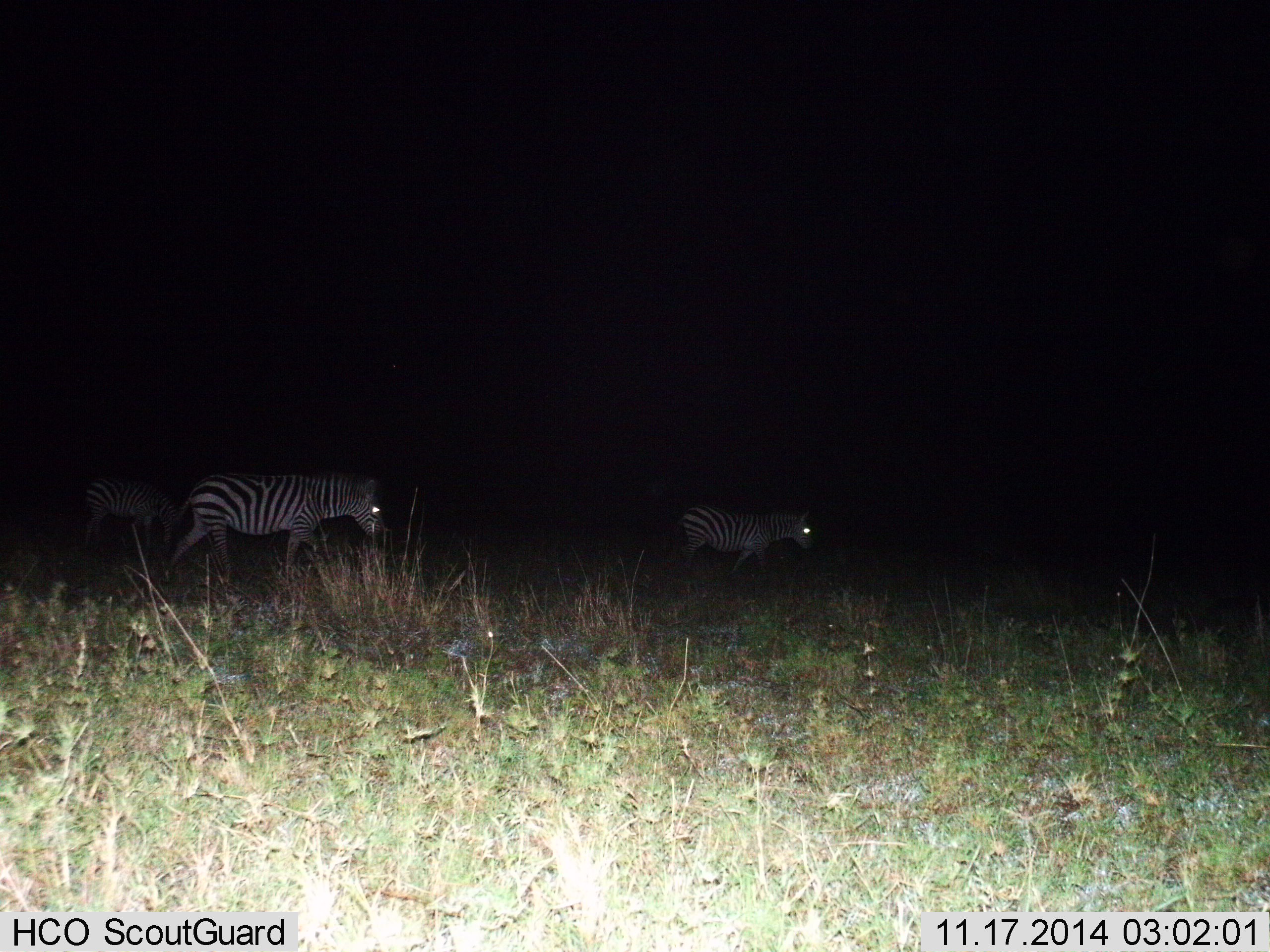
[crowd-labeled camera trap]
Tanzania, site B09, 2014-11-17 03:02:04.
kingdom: Animalia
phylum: Chordata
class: Mammalia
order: Perissodactyla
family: Equidae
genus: Equus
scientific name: Equus quagga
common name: plains zebra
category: zebra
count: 3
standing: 30%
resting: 0%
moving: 70%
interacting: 0%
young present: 0%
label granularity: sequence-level